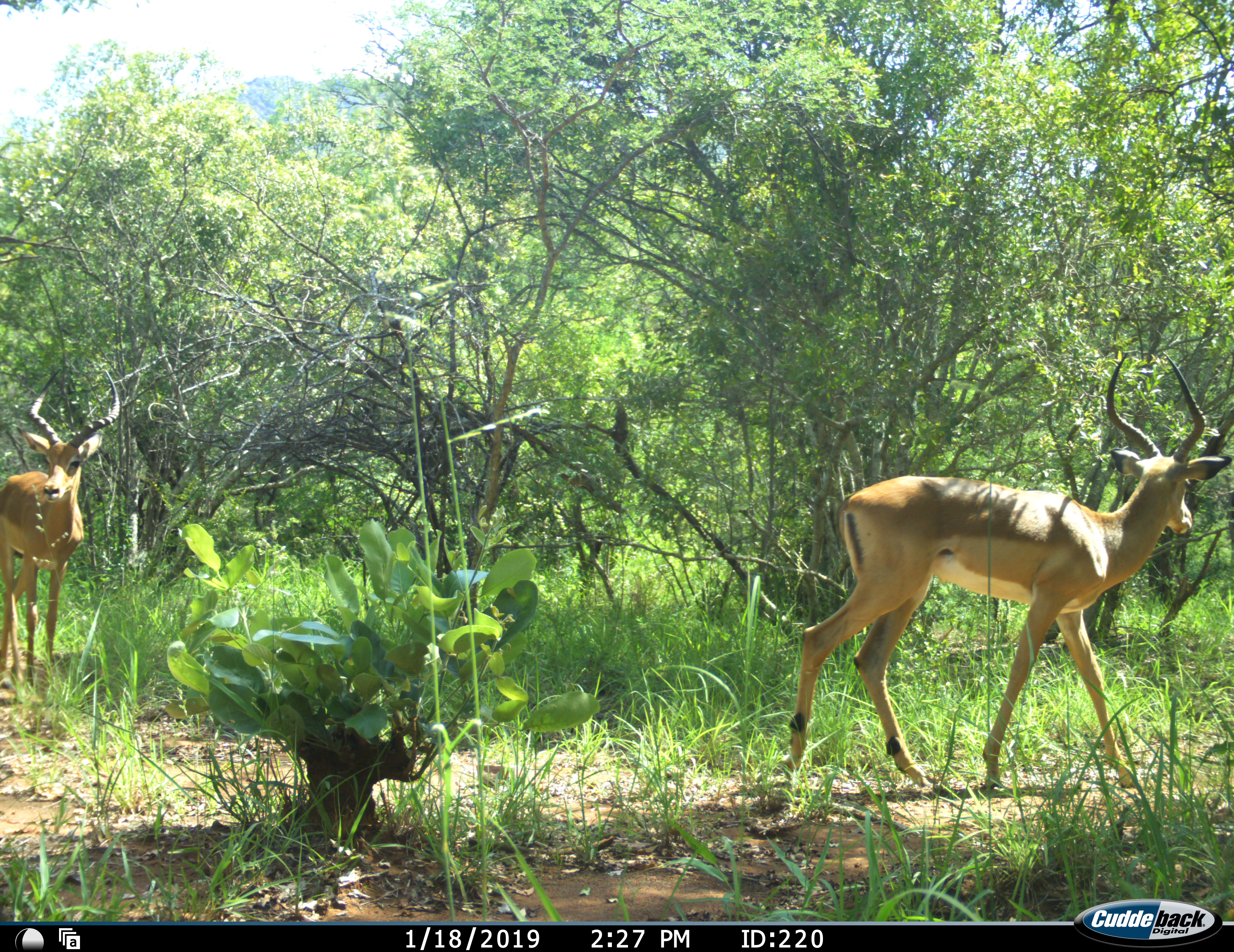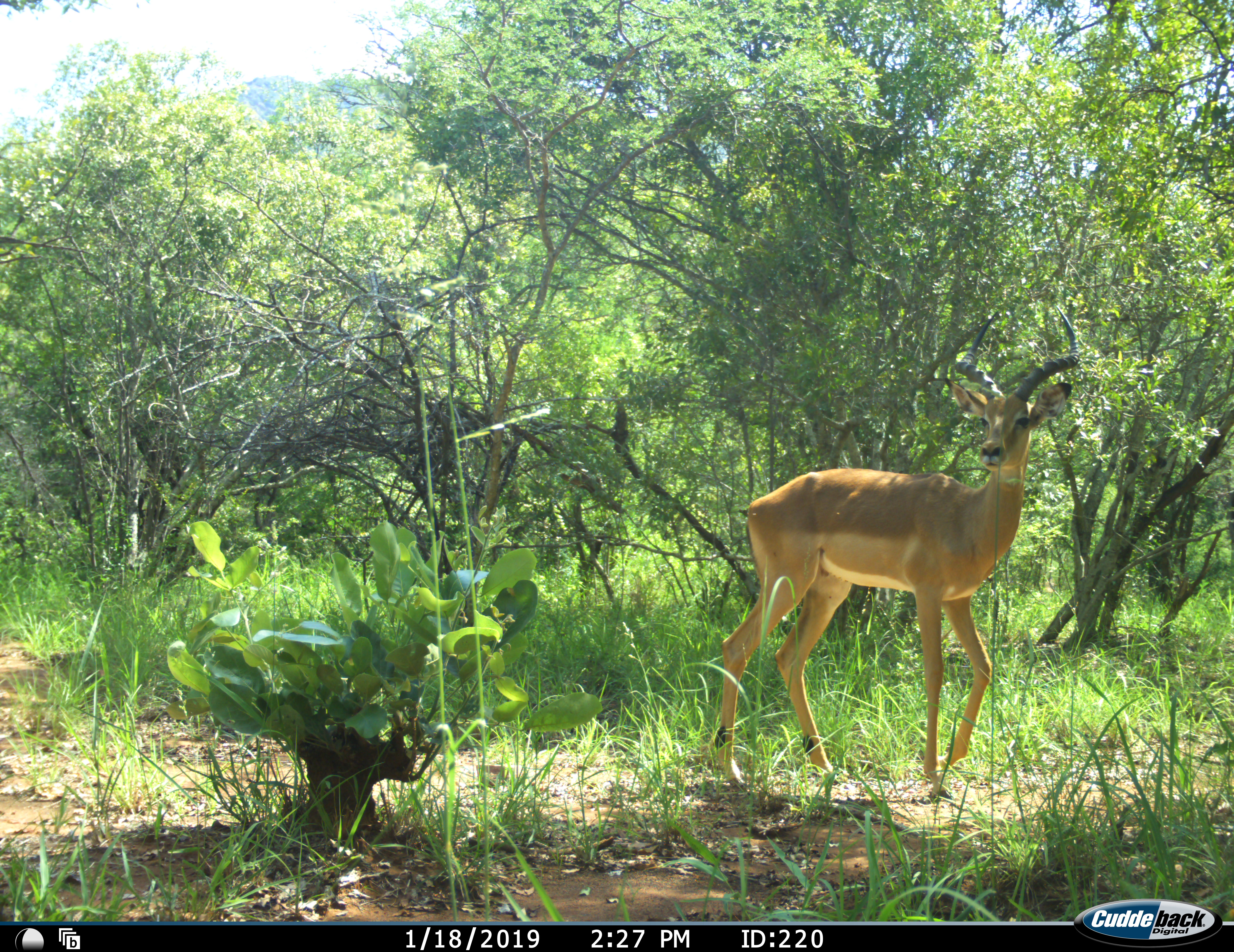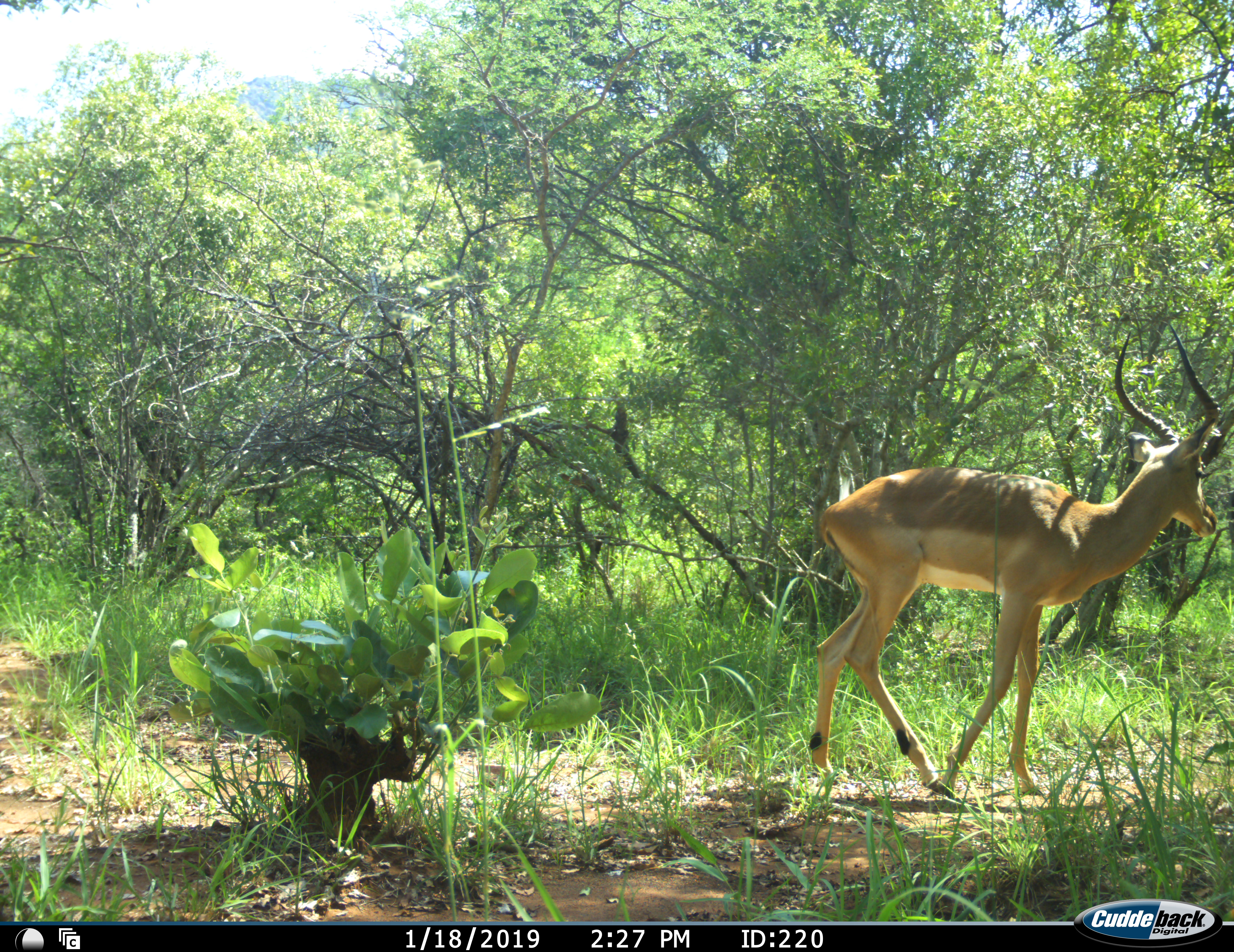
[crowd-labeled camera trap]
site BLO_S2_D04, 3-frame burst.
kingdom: Animalia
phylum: Chordata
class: Mammalia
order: Artiodactyla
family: Bovidae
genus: Aepyceros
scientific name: Aepyceros melampus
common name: impala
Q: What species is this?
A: Impala (Aepyceros melampus).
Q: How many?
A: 2.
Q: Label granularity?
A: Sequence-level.